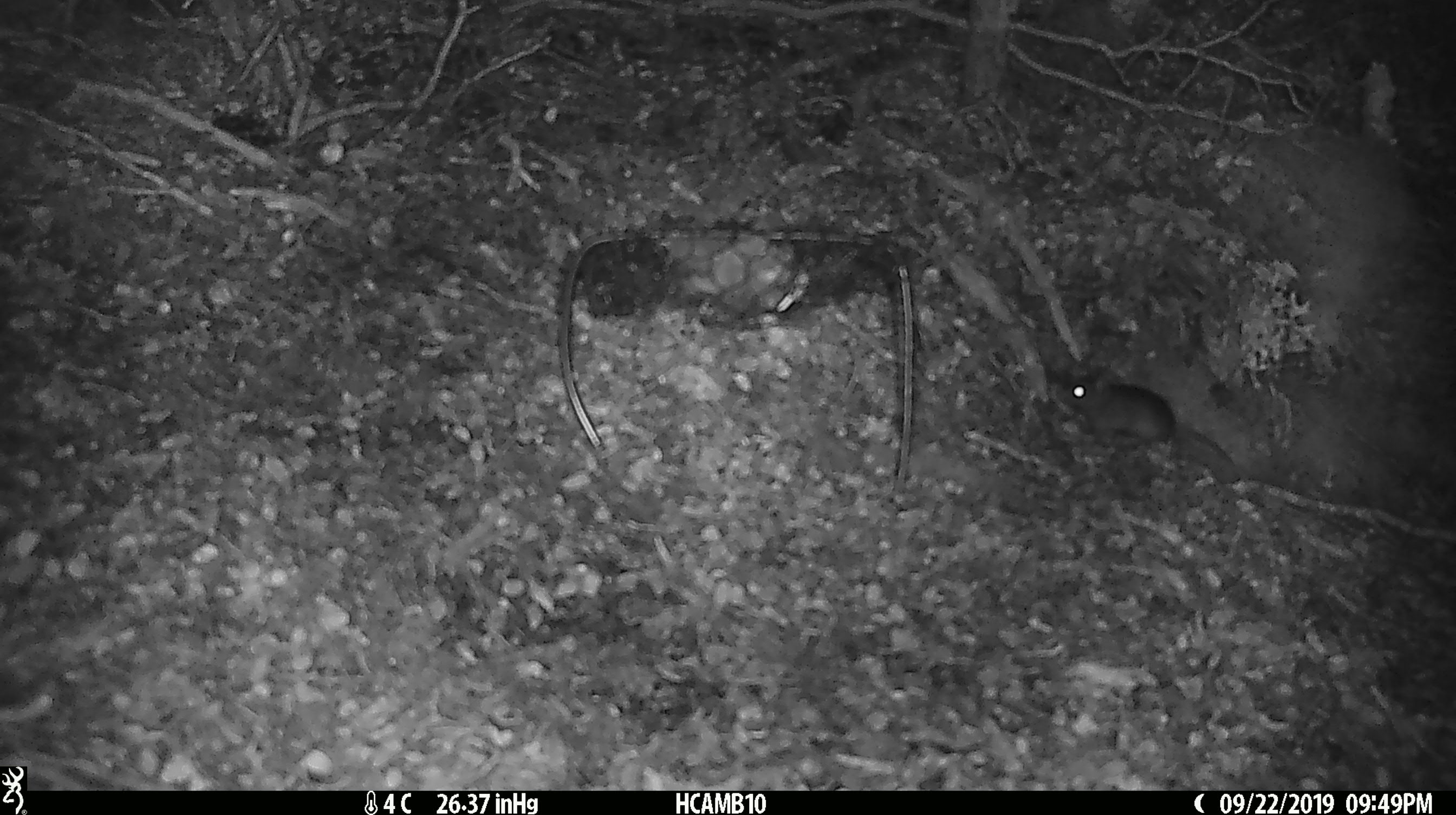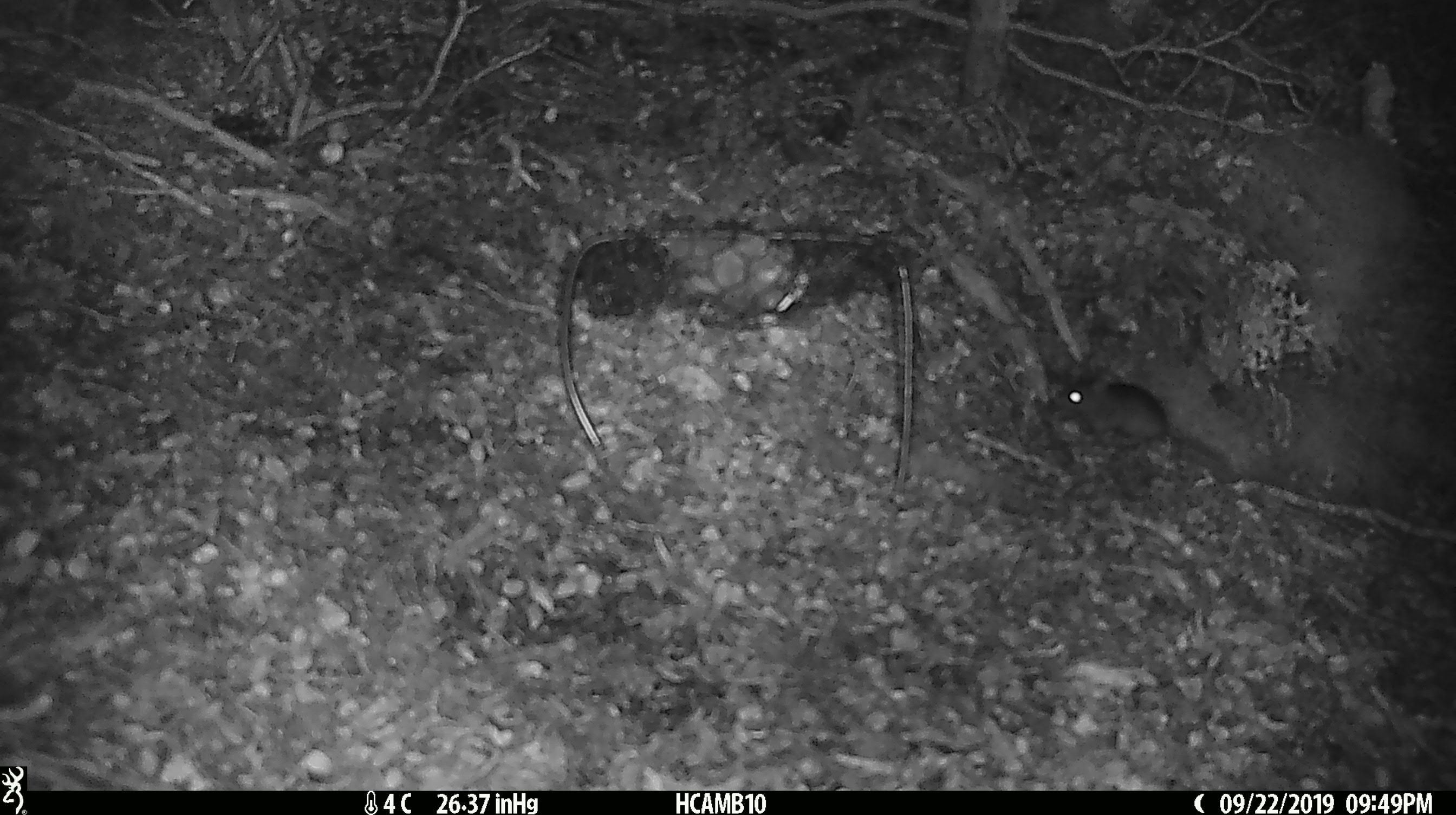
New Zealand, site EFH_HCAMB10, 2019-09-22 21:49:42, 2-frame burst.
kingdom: Animalia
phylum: Chordata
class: Mammalia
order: Rodentia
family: Muridae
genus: Mus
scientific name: Mus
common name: mouse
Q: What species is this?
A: Mouse (Mus).